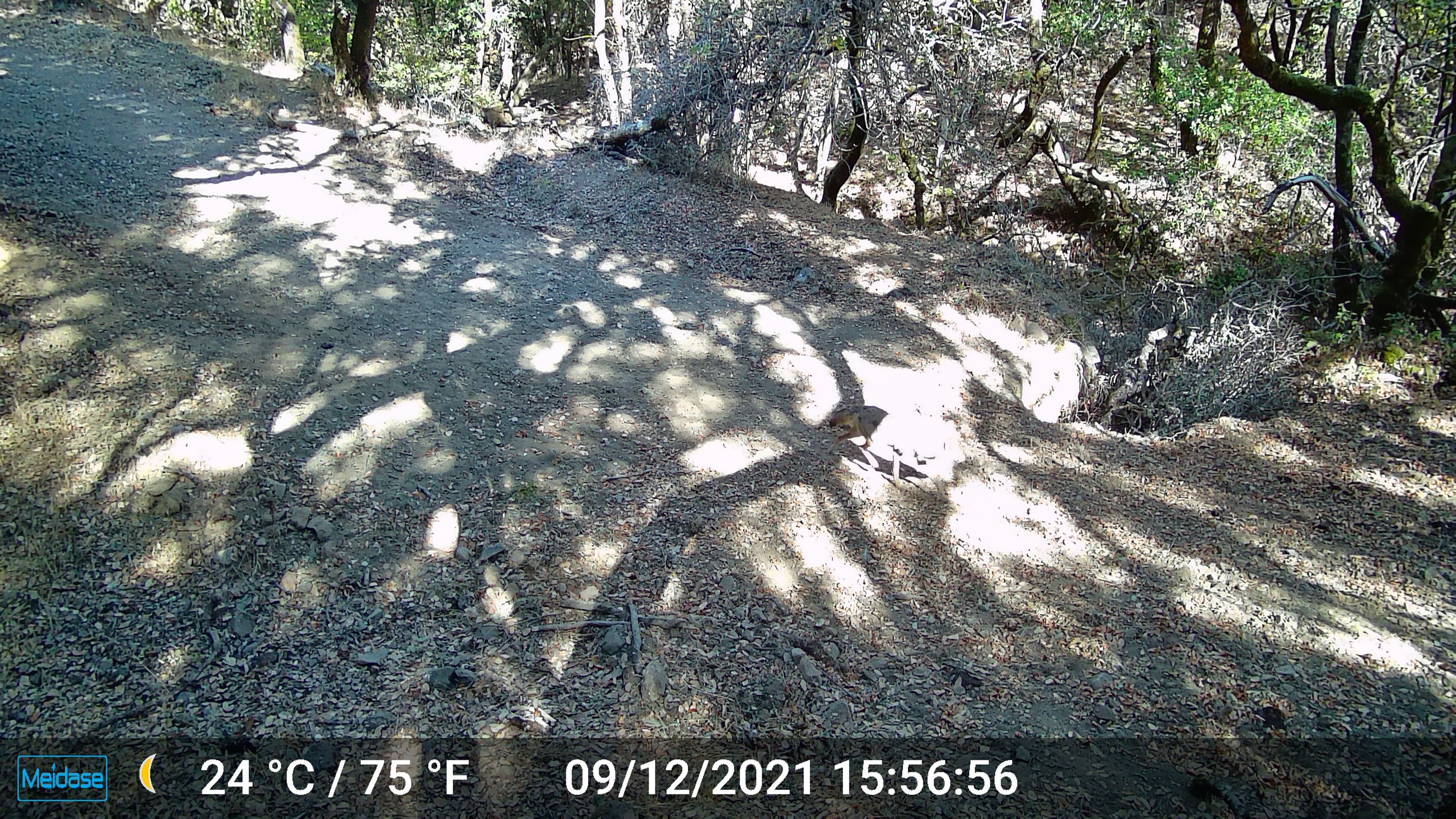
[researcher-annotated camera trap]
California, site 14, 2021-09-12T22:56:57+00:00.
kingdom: Animalia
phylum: Chordata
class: Mammalia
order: Carnivora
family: Canidae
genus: Canis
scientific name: Canis latrans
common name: coyote